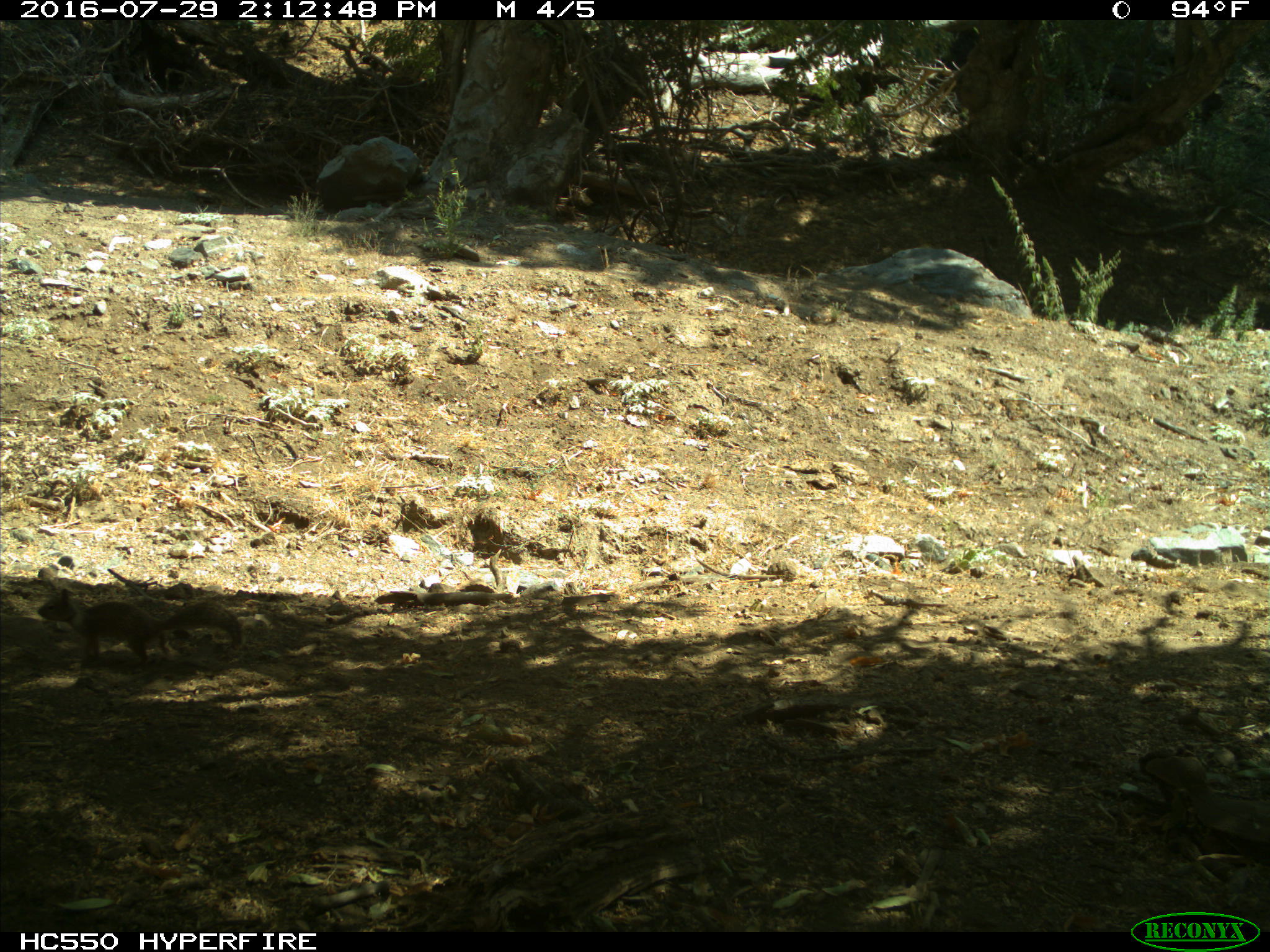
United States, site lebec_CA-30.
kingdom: Animalia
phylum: Chordata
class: Mammalia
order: Rodentia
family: Sciuridae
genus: Otospermophilus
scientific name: Otospermophilus beecheyi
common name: california ground squirrel